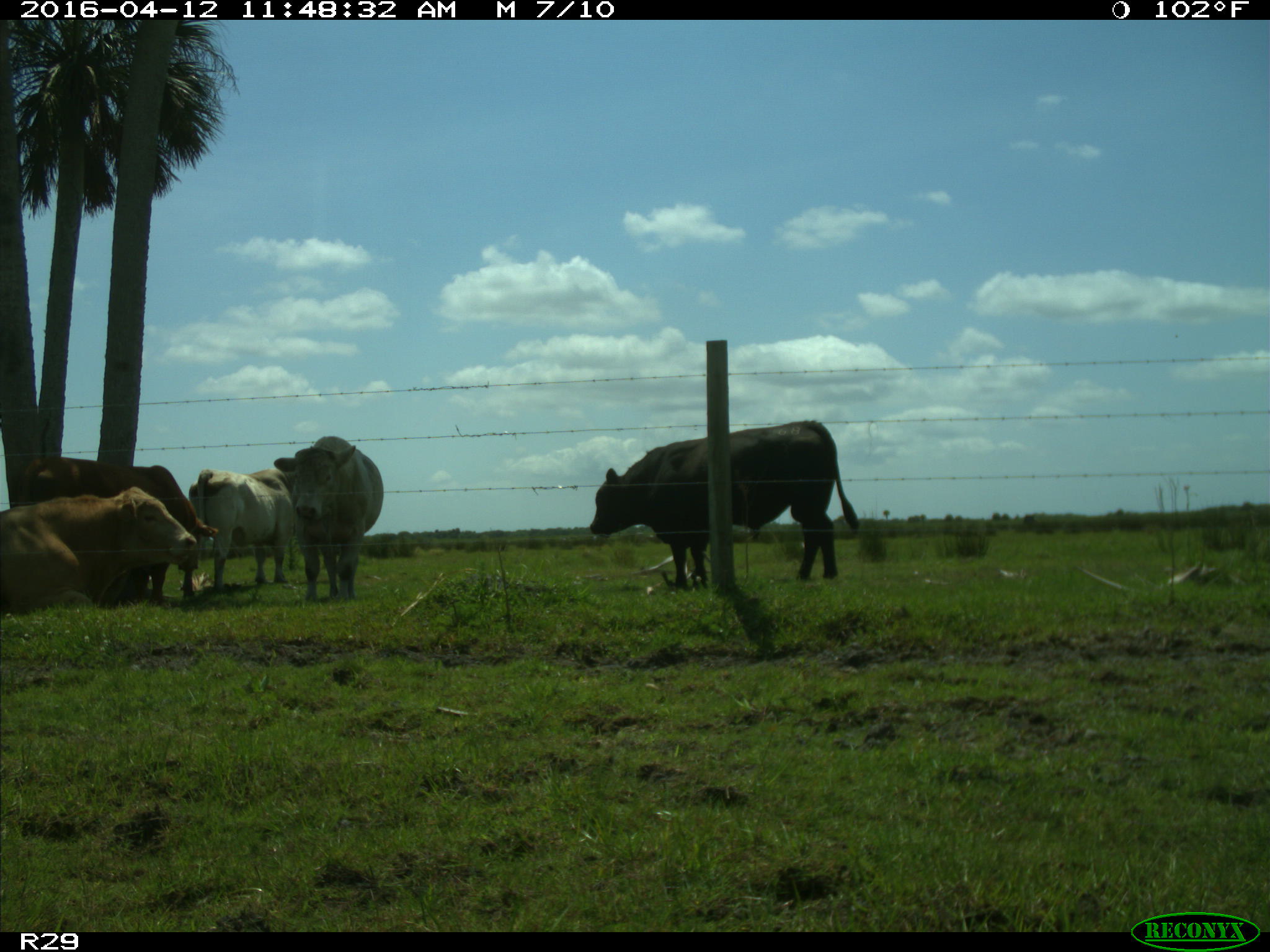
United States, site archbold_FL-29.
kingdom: Animalia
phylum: Chordata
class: Mammalia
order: Artiodactyla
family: Bovidae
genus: Bos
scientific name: Bos taurus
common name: domestic cow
Bos taurus (domestic cow).